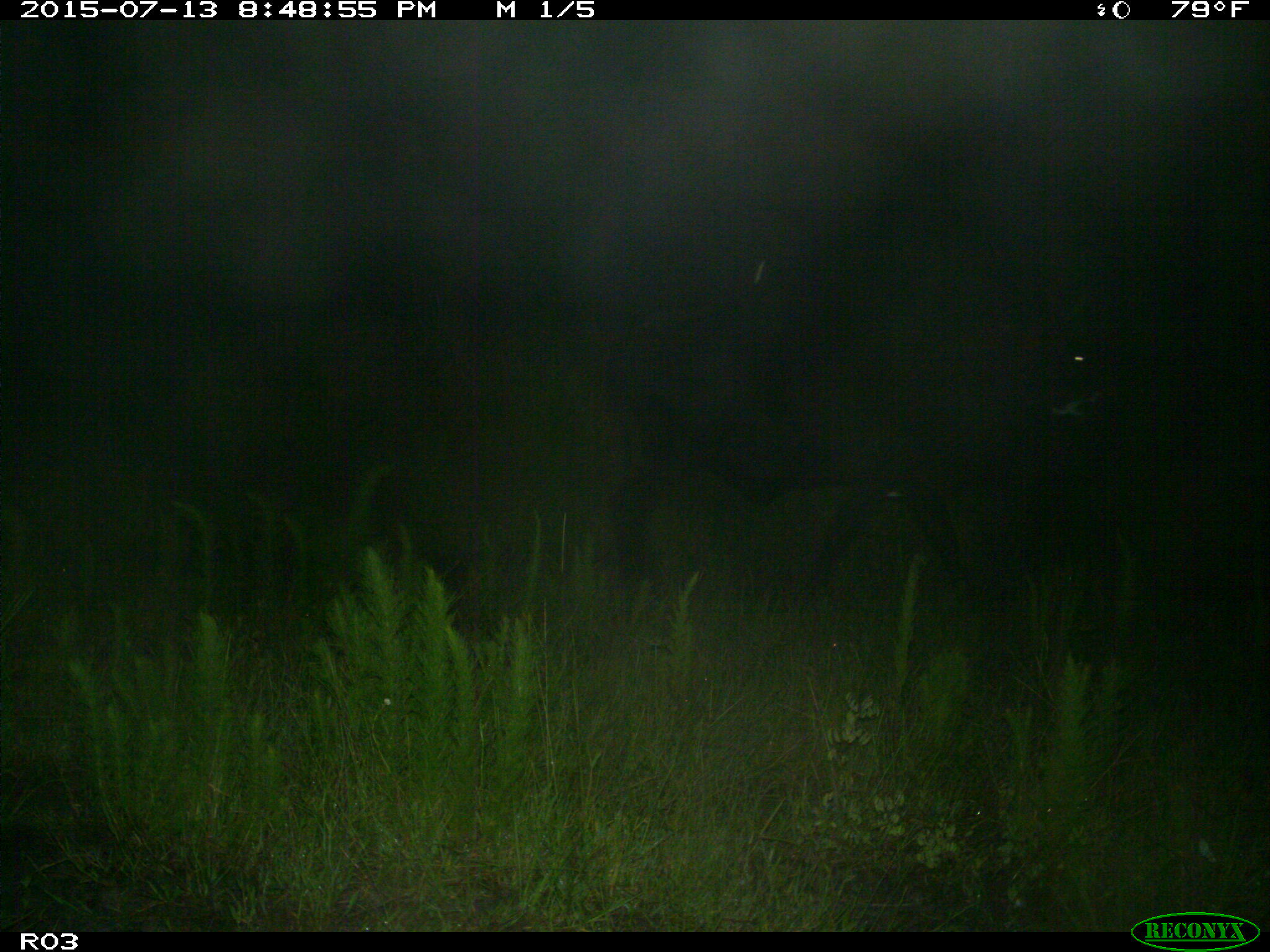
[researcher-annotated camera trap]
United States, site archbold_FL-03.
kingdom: Animalia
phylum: Chordata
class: Mammalia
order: Artiodactyla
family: Bovidae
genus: Bos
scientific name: Bos taurus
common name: domestic cow